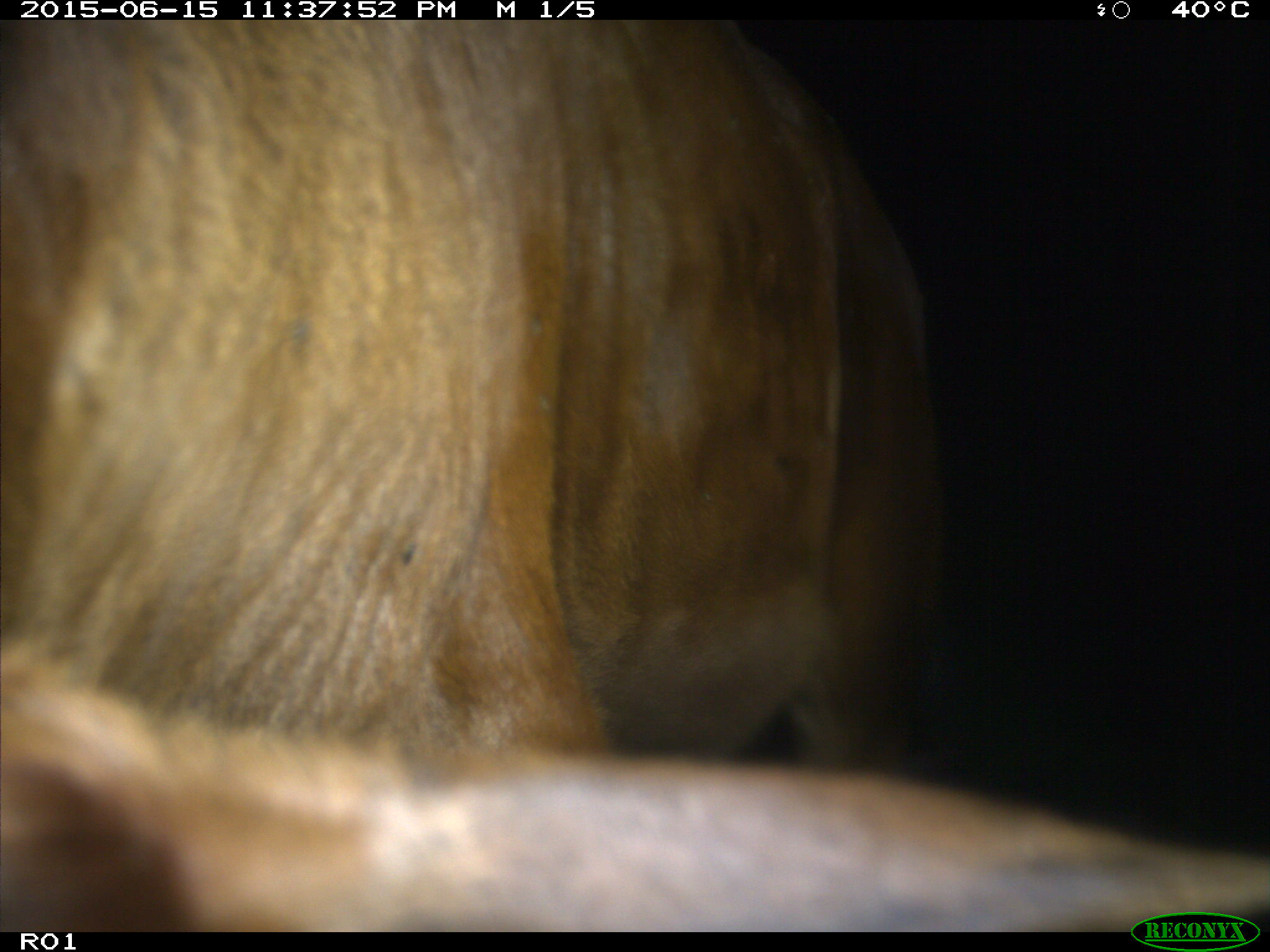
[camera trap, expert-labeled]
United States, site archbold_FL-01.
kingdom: Animalia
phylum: Chordata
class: Mammalia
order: Artiodactyla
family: Bovidae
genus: Bos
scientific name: Bos taurus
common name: domestic cow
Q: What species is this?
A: Bos taurus (domestic cow).